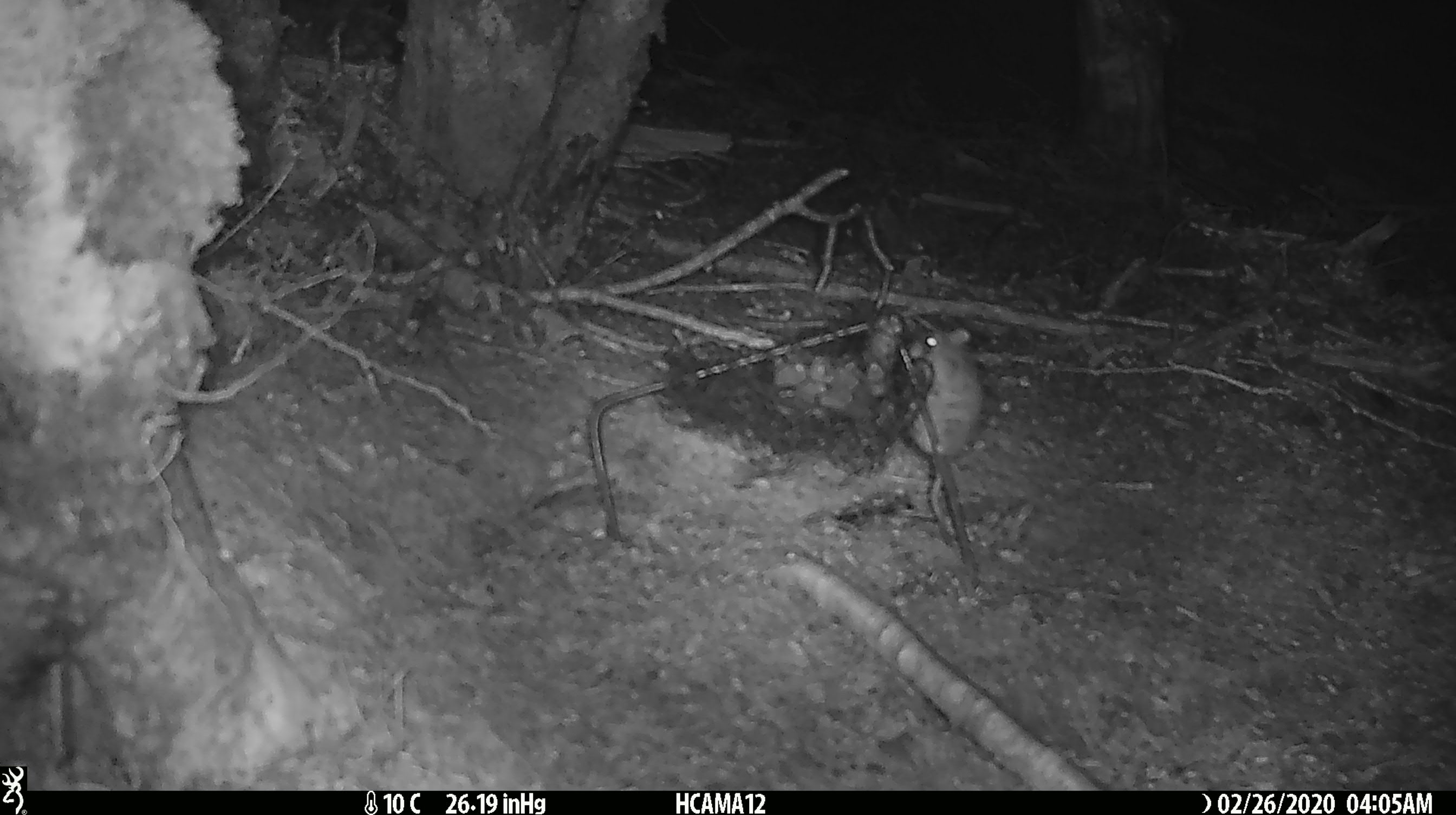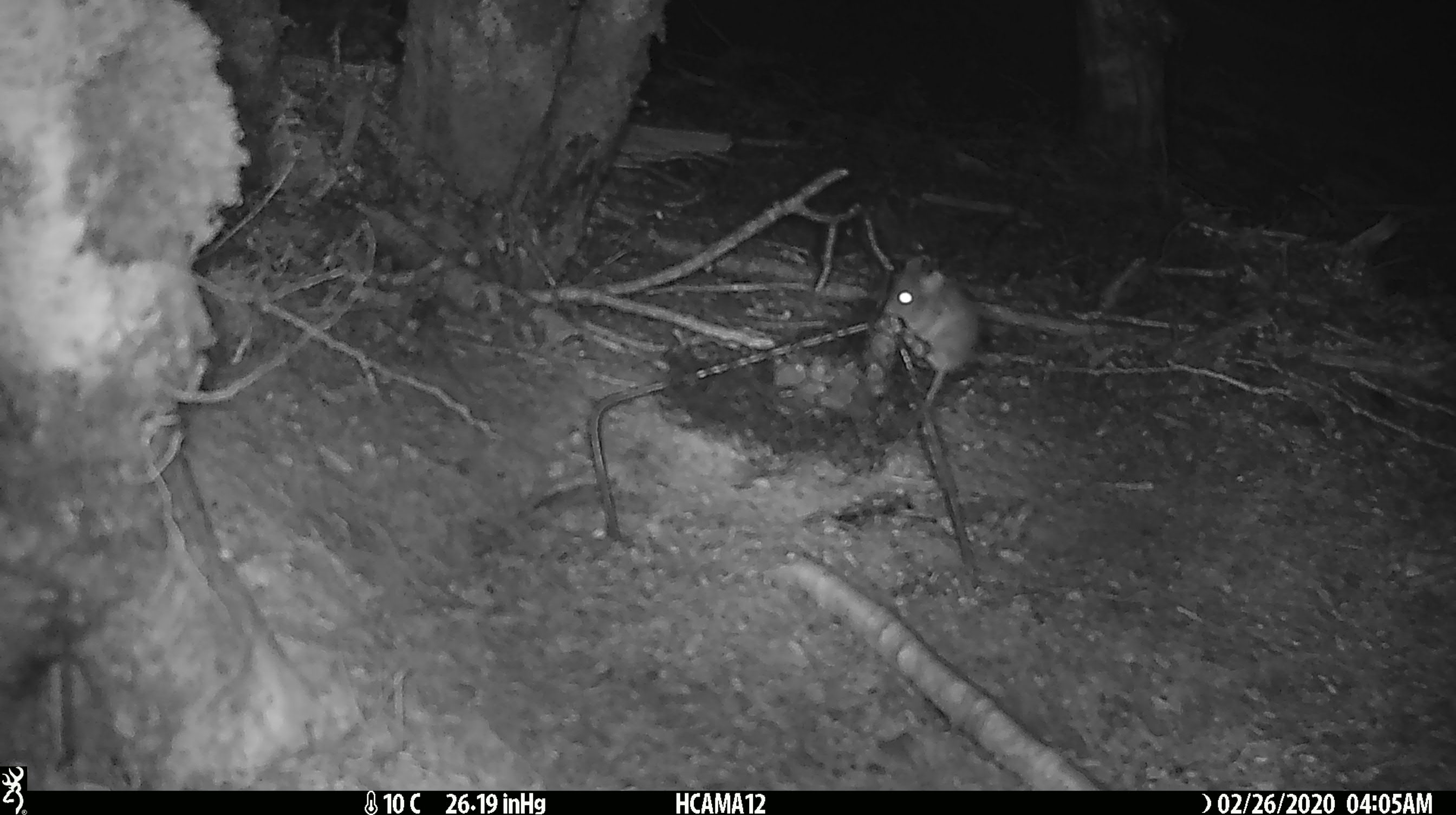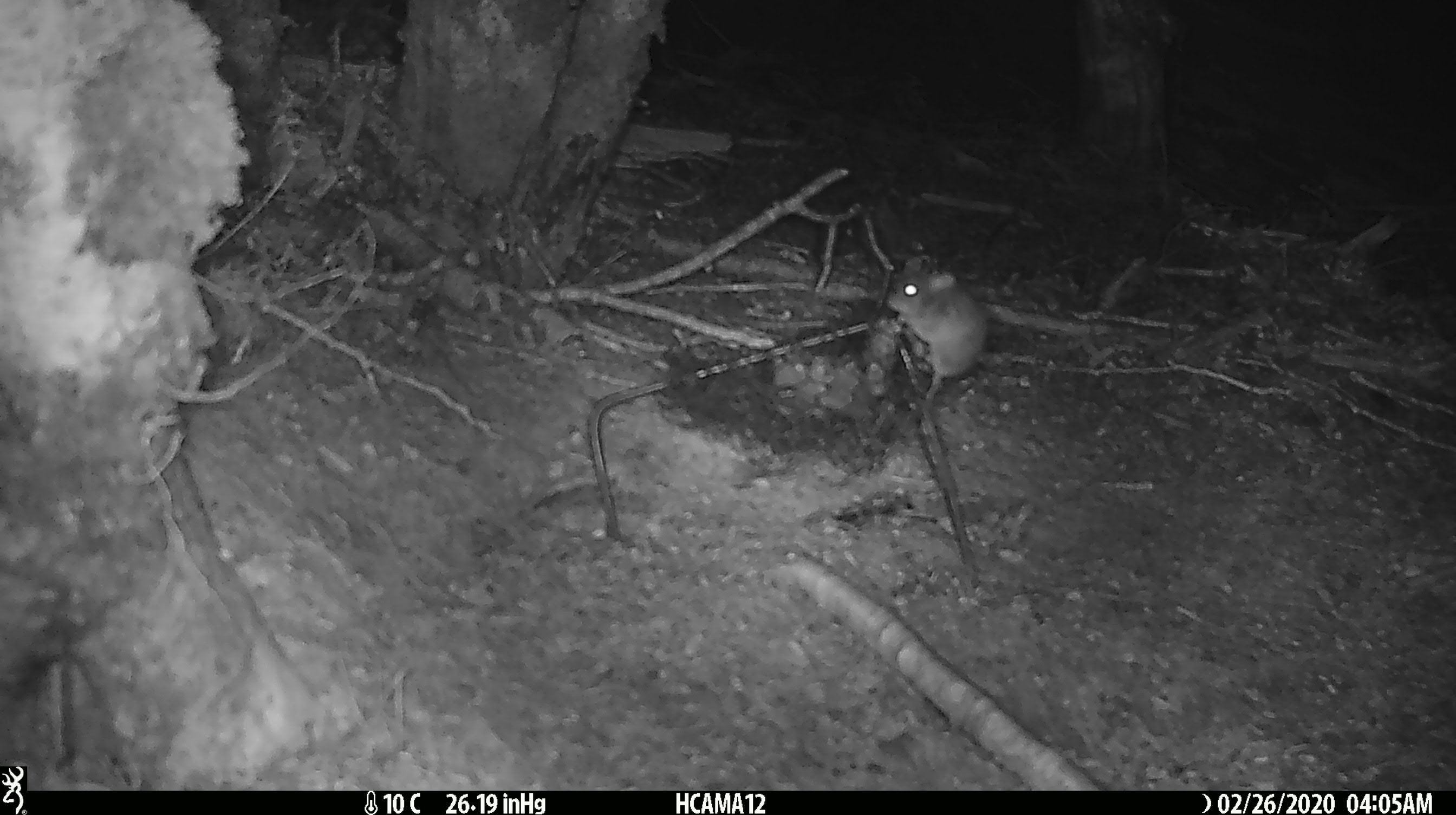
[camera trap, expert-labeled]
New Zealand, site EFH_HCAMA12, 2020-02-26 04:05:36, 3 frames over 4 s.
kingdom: Animalia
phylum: Chordata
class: Mammalia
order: Rodentia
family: Muridae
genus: Mus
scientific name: Mus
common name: mouse